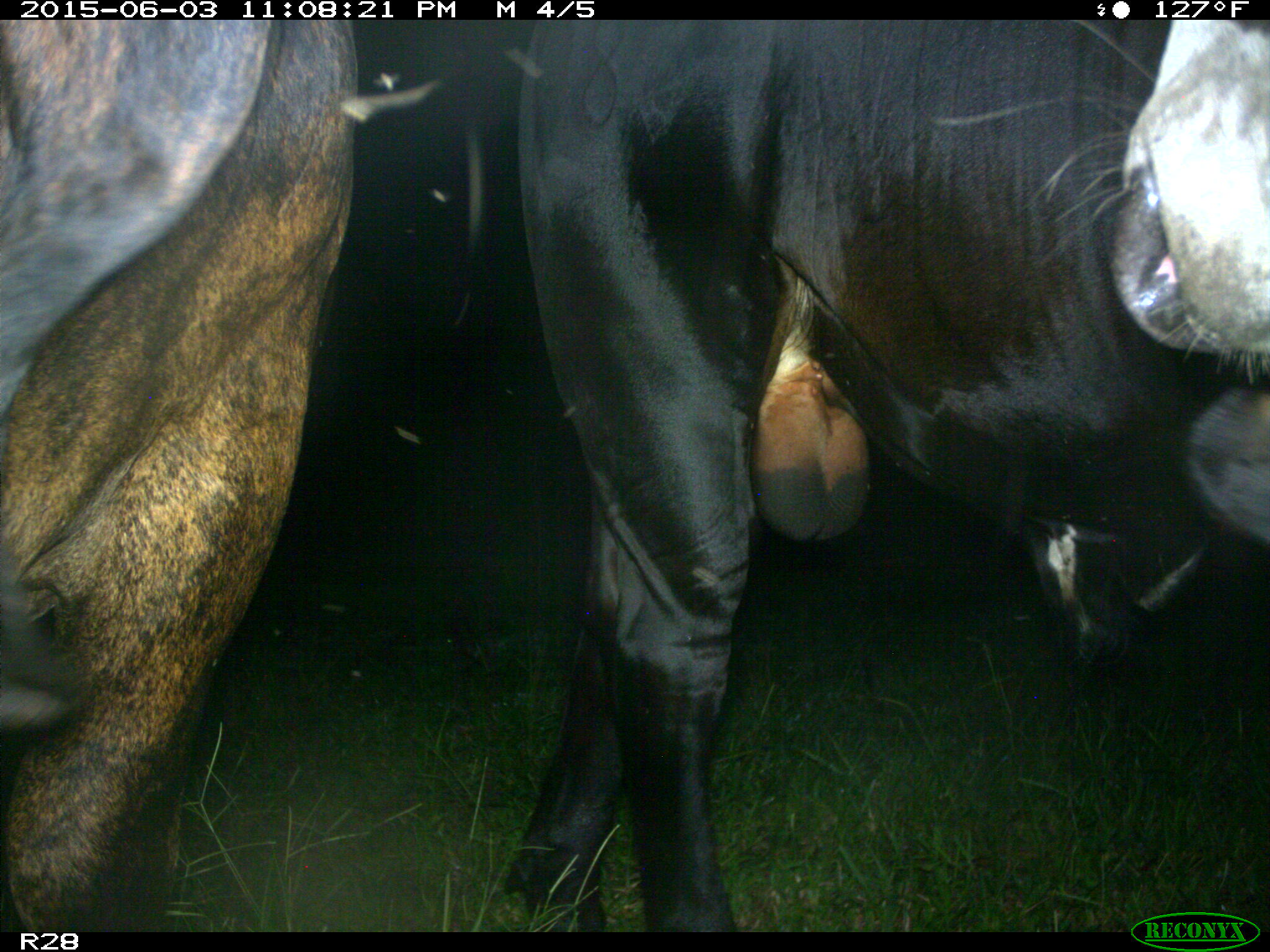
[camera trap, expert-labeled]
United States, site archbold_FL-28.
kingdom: Animalia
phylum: Chordata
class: Mammalia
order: Artiodactyla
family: Bovidae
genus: Bos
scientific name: Bos taurus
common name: domestic cow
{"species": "Bos taurus (domestic cow)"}